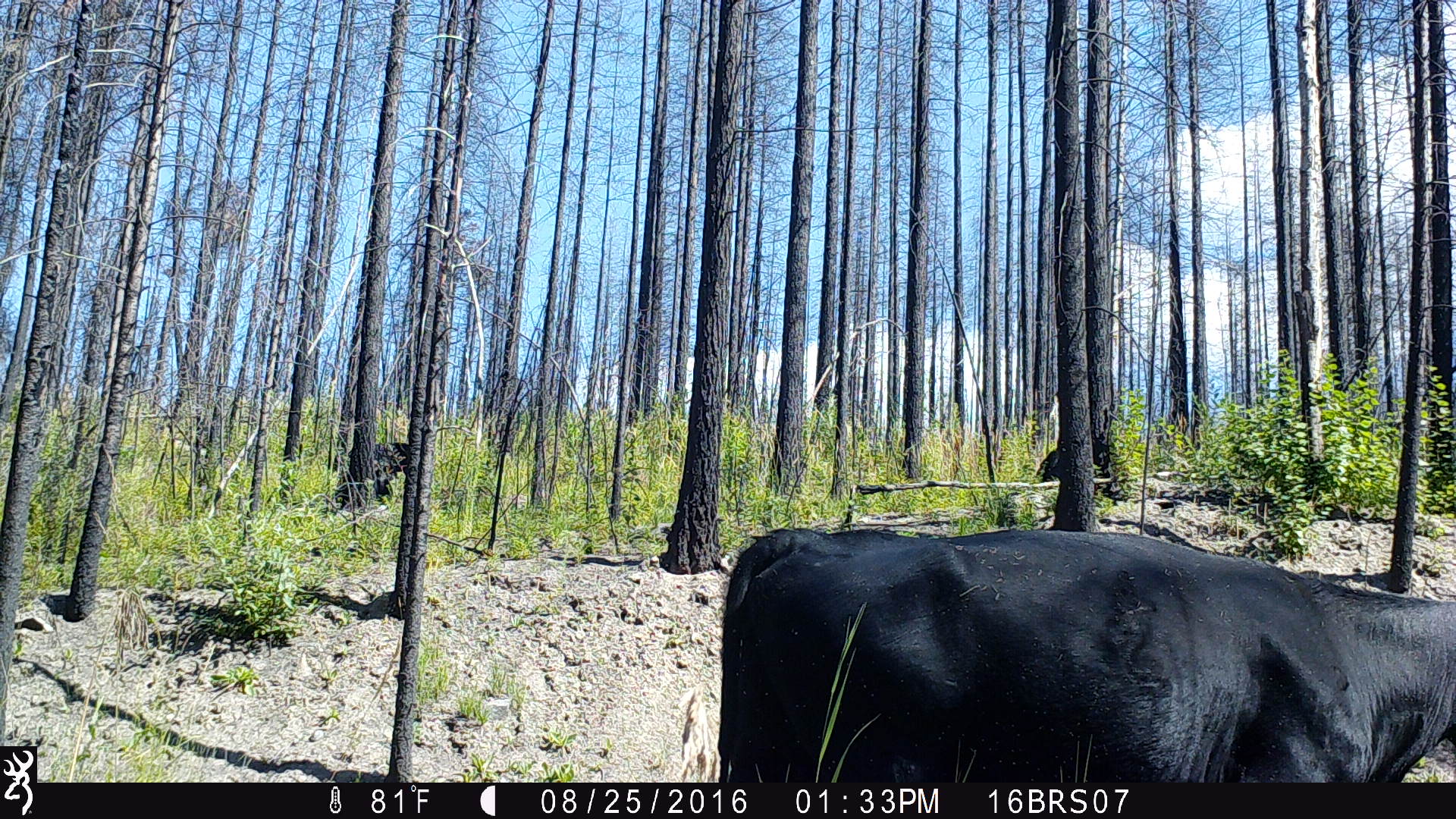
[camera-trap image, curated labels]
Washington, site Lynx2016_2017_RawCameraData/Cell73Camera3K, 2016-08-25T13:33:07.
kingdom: Animalia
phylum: Chordata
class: Mammalia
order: Artiodactyla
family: Bovidae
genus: Bos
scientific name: Bos taurus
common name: domestic cattle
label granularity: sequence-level